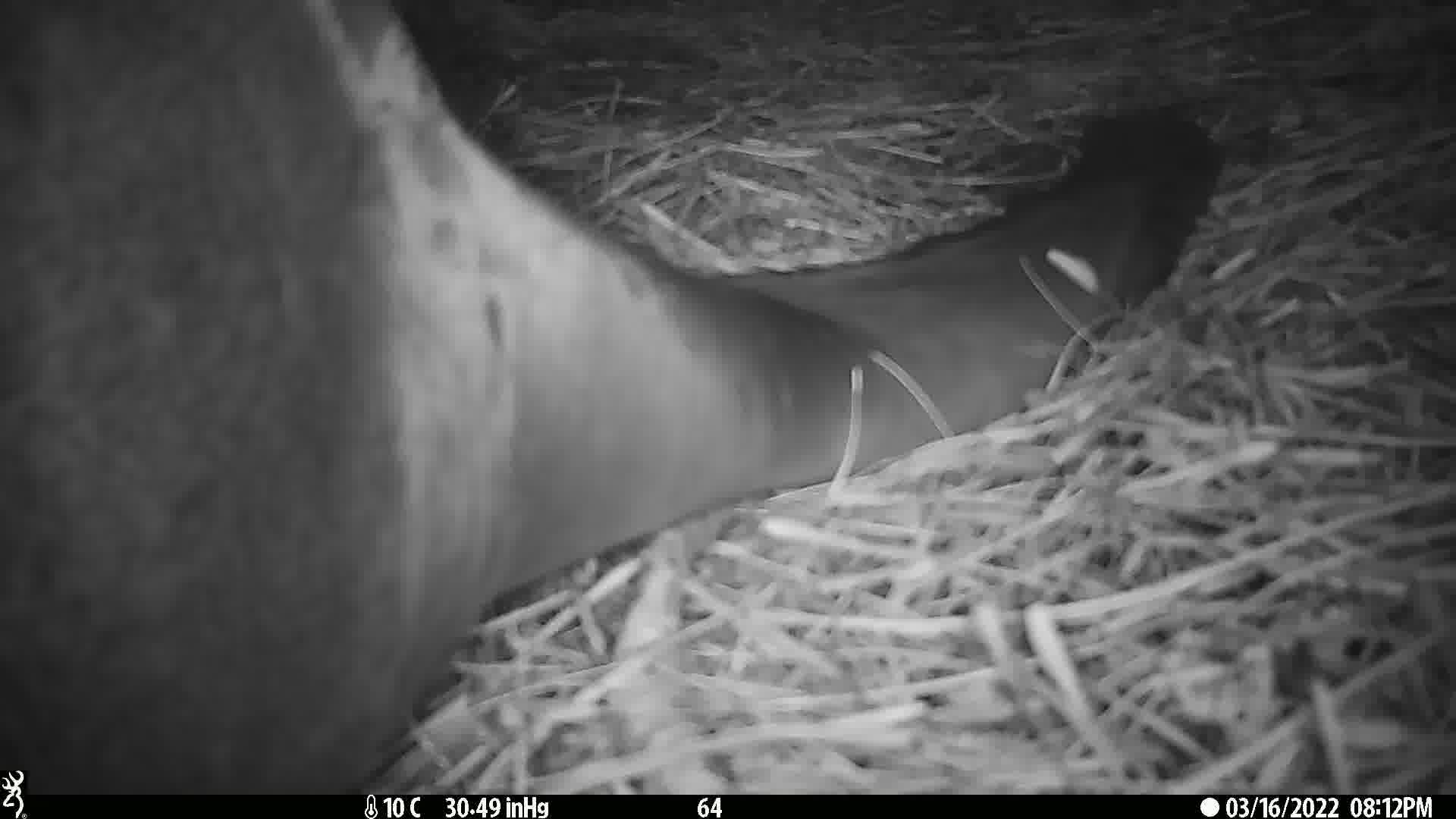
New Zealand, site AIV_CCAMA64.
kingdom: Animalia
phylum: Chordata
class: Mammalia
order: Carnivora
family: Otariidae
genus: Phocarctos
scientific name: Phocarctos hookeri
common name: new zealand sea lion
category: sealion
Sealion (new zealand sea lion) (Phocarctos hookeri).